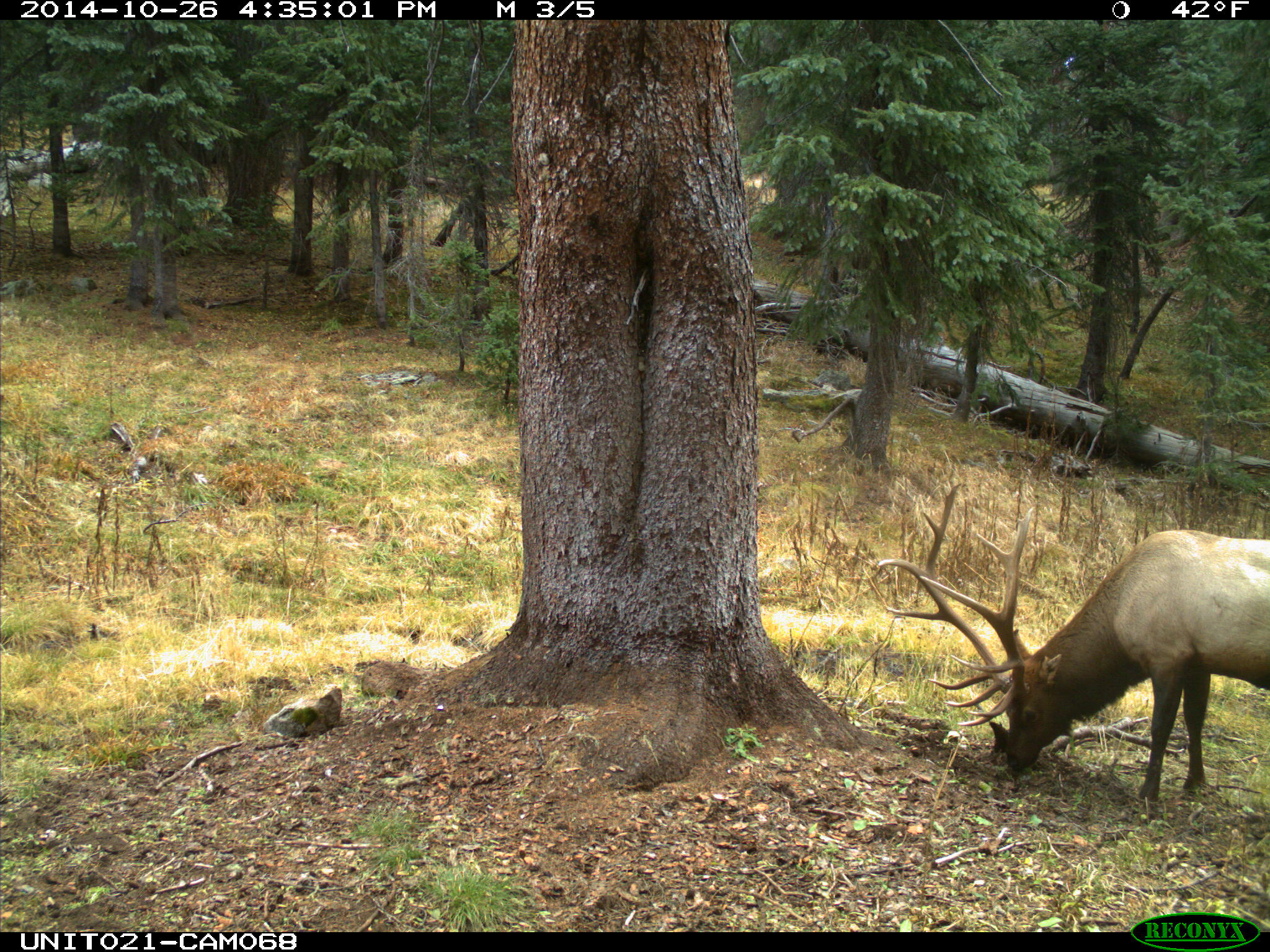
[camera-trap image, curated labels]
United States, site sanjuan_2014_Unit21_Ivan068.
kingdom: Animalia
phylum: Chordata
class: Mammalia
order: Artiodactyla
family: Cervidae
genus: Cervus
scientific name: Cervus elaphus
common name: red deer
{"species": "Cervus elaphus (red deer)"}